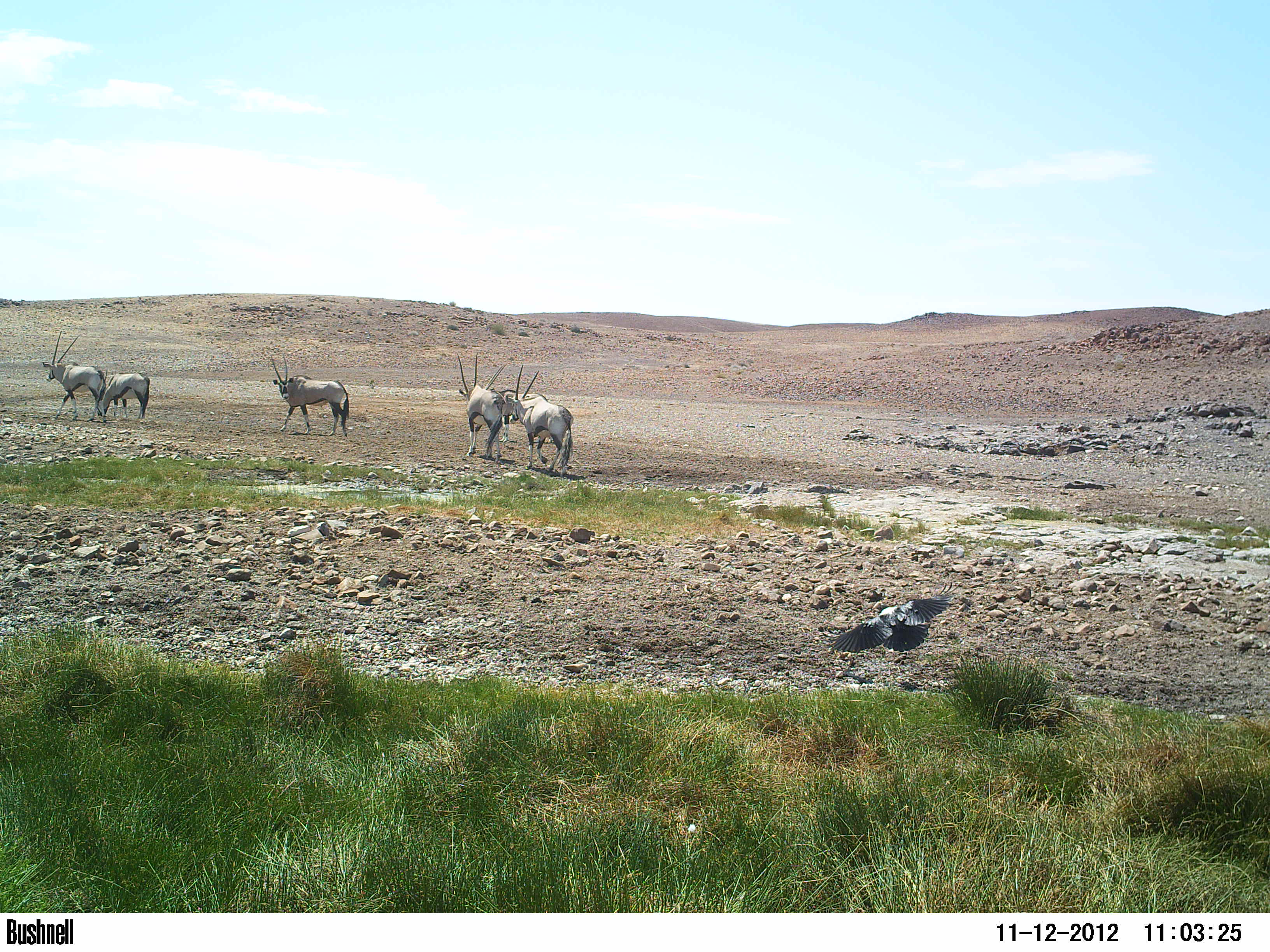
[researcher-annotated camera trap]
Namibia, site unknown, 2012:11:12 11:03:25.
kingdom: Animalia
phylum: Chordata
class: Mammalia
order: Artiodactyla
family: Bovidae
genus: Oryx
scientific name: Oryx gazella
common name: gemsbok